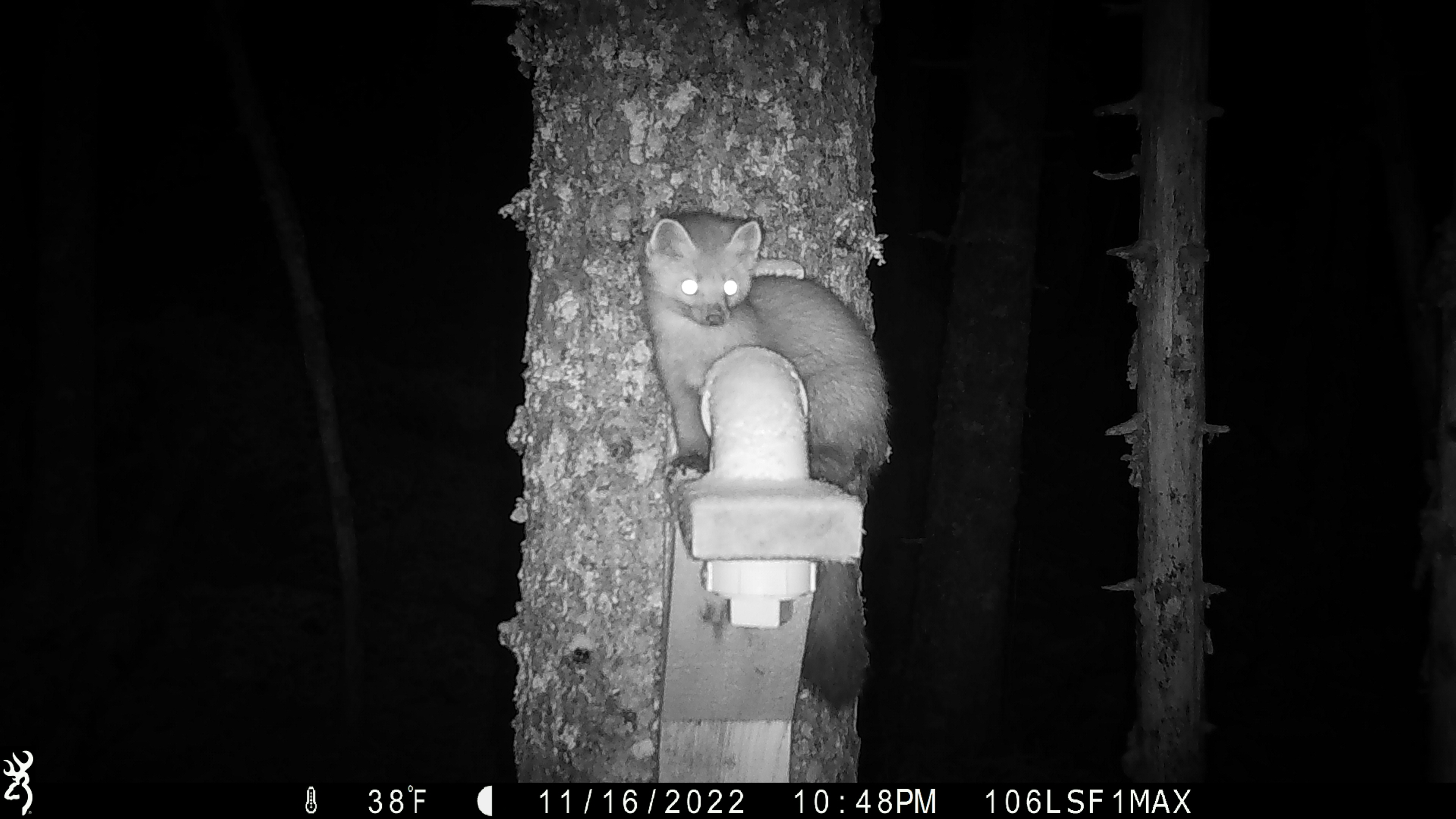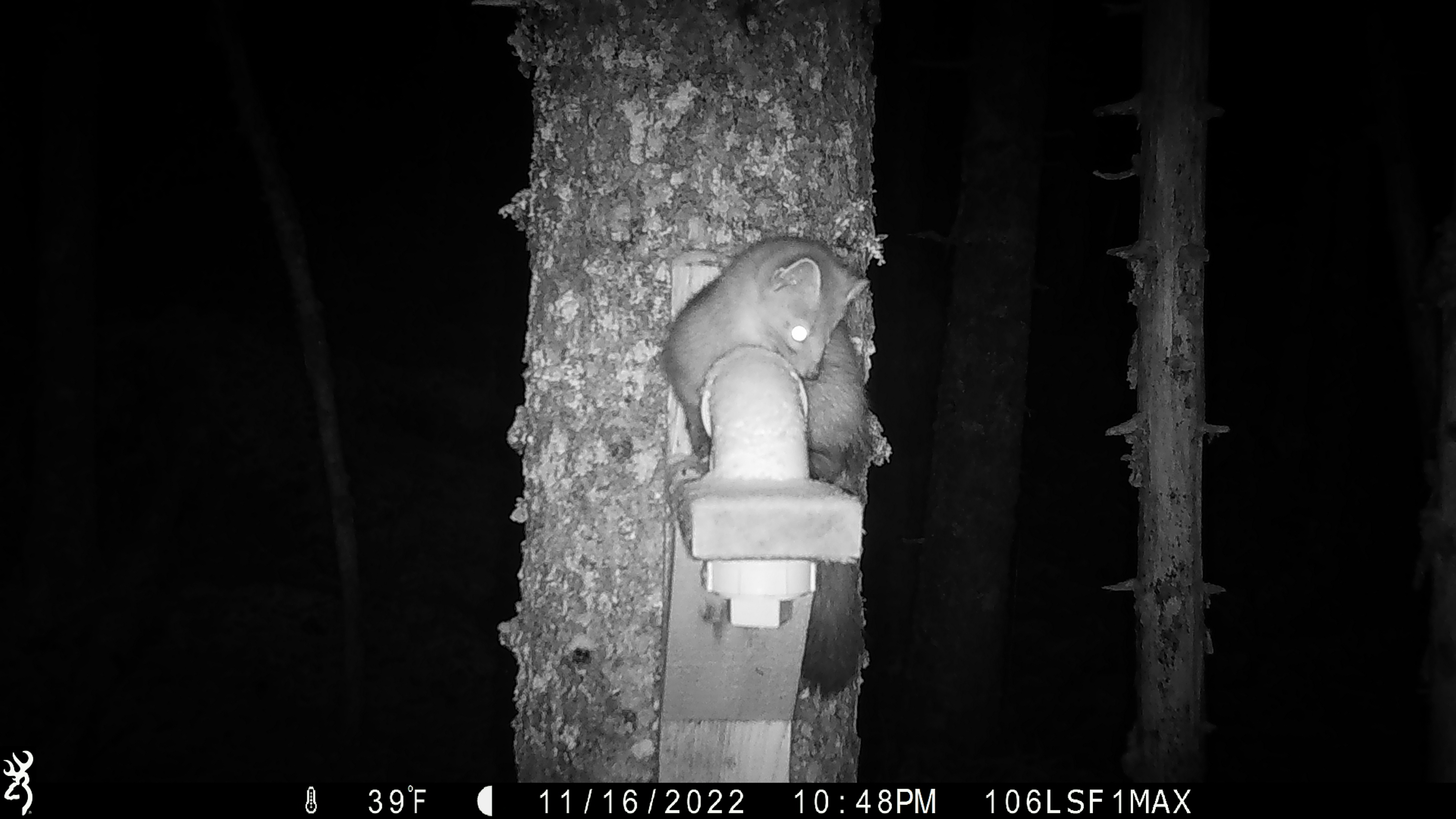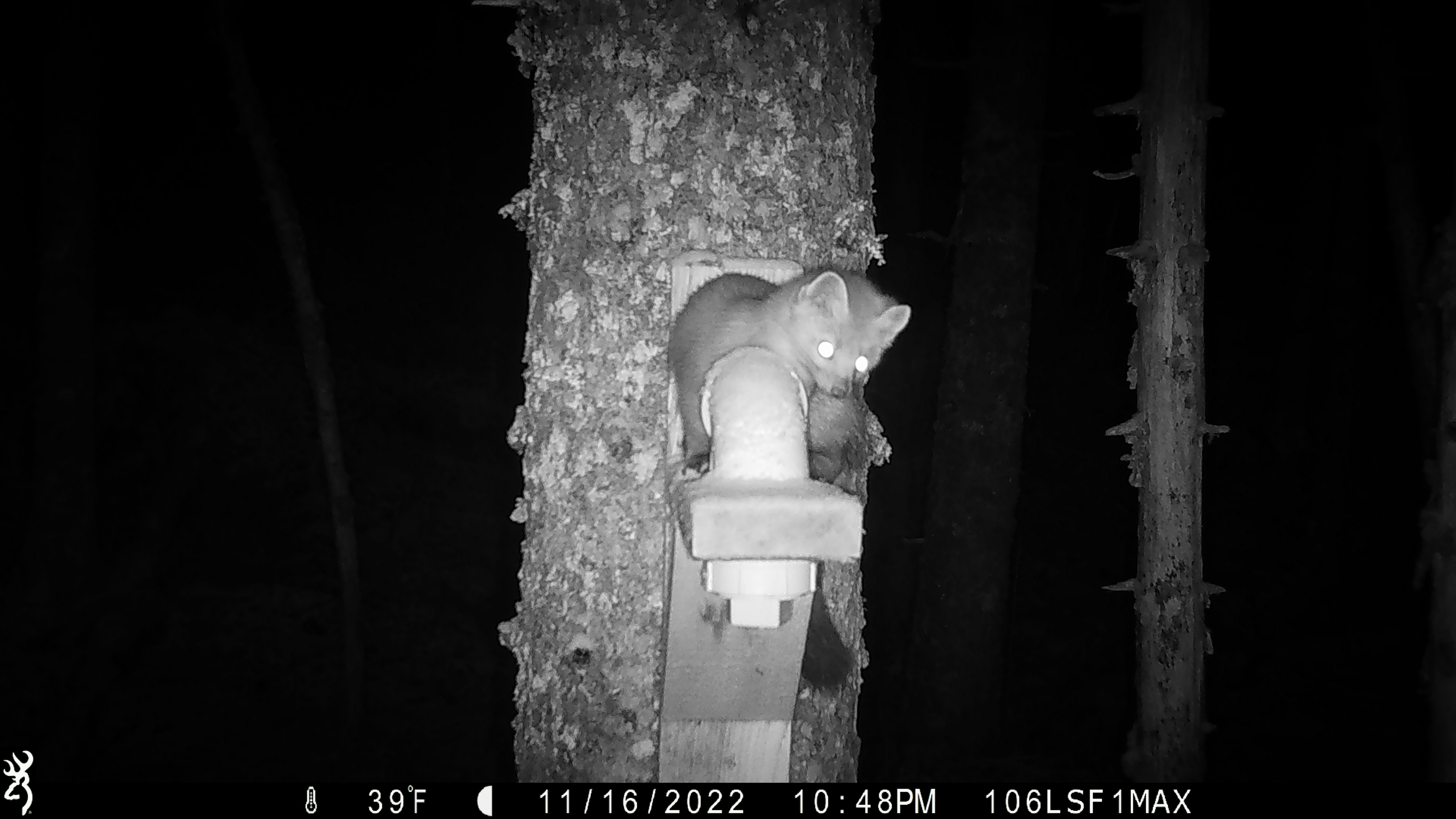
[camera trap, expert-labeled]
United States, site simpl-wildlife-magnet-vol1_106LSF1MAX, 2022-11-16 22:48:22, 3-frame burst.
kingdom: Animalia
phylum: Chordata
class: Mammalia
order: Carnivora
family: Mustelidae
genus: Martes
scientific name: Martes americana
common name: american marten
American marten (Martes americana).